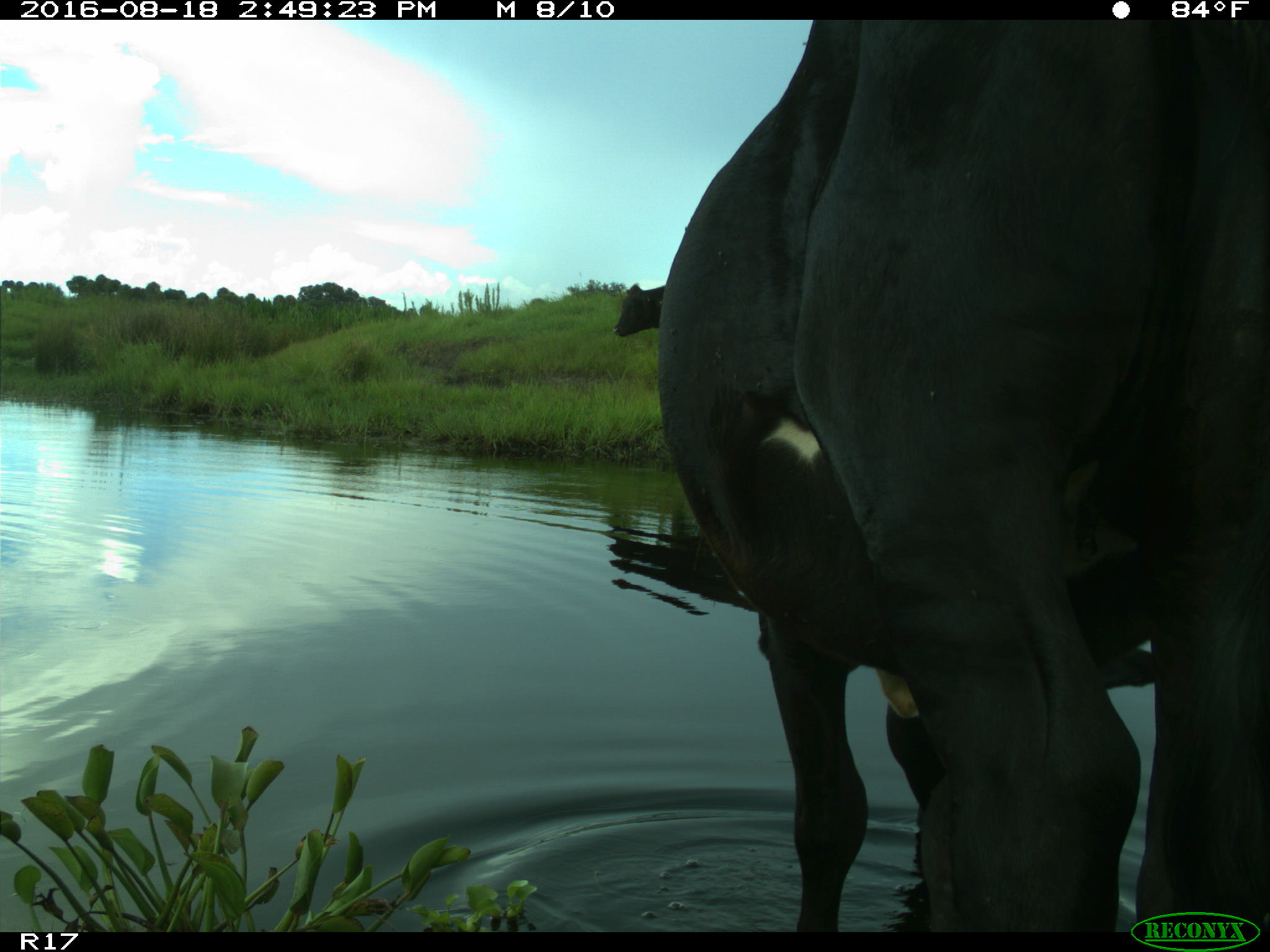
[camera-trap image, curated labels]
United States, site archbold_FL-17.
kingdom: Animalia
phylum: Chordata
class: Mammalia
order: Artiodactyla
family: Bovidae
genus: Bos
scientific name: Bos taurus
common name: domestic cow